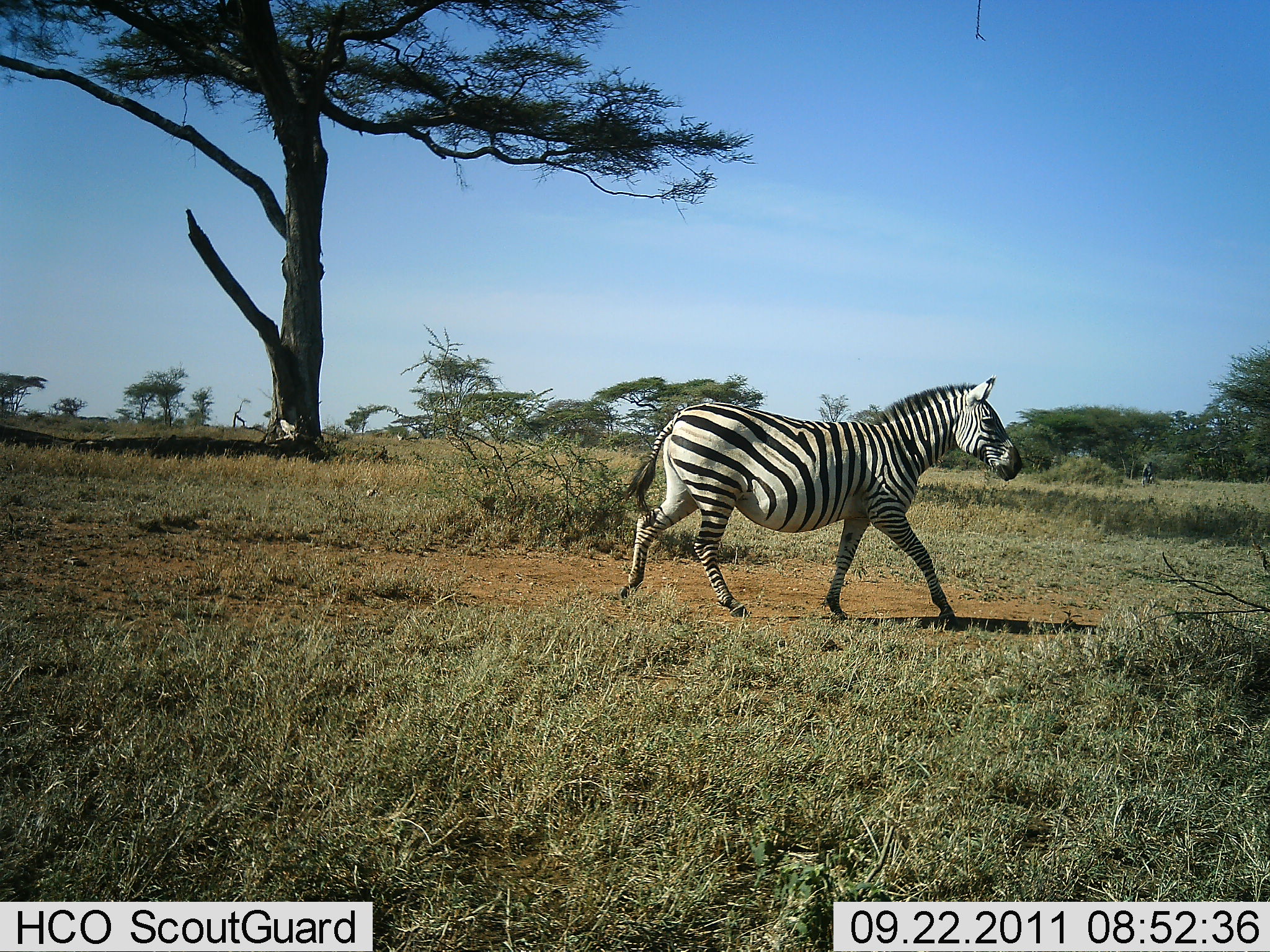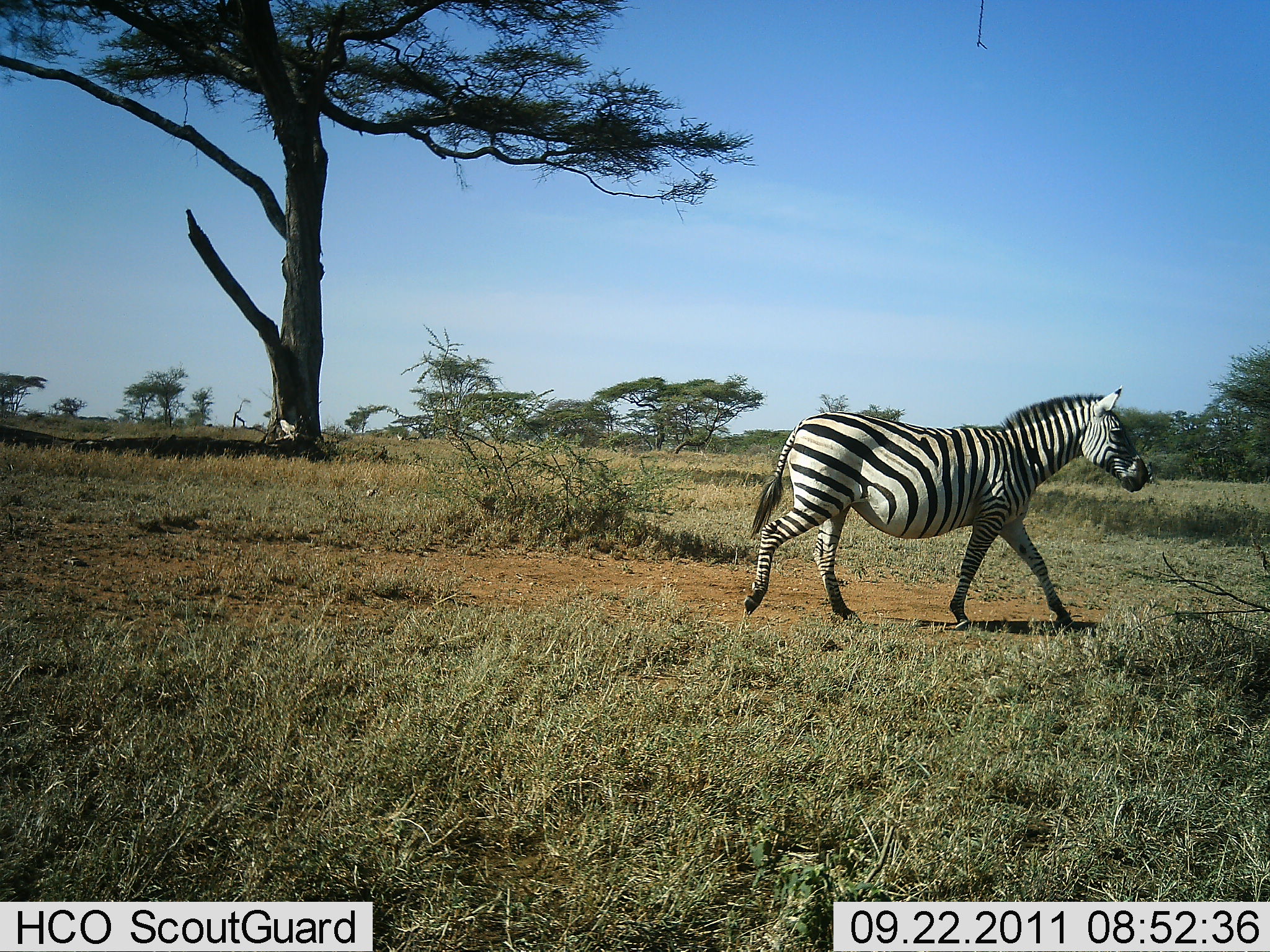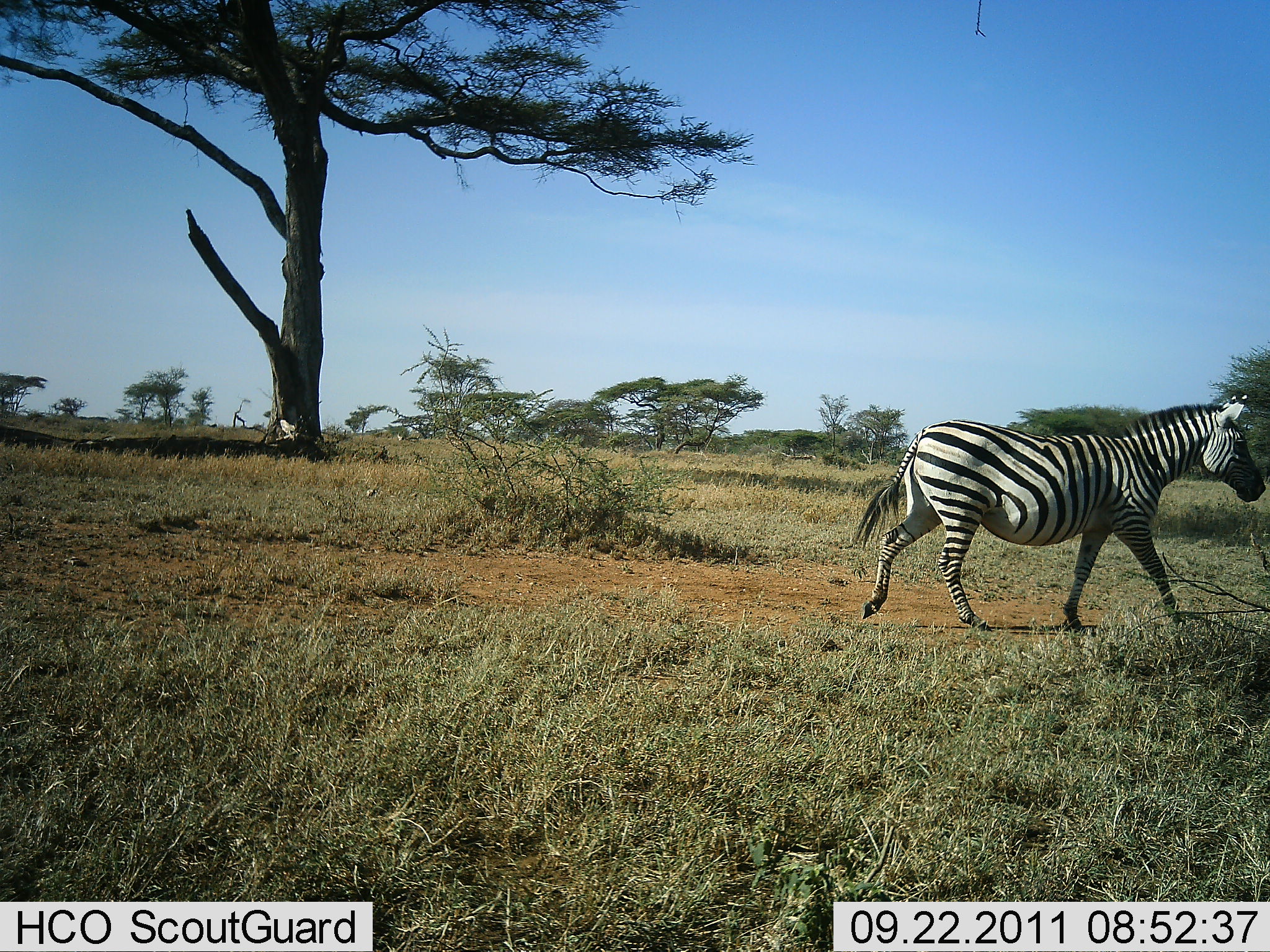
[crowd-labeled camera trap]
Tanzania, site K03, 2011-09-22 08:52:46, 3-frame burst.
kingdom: Animalia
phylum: Chordata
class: Mammalia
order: Perissodactyla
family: Equidae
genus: Equus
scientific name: Equus quagga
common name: plains zebra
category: zebra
Zebra (plains zebra) (Equus quagga), count 1. Behavior (volunteer vote fractions): standing 0%, resting 0%, moving 100%, interacting 0%. Young present (vote fraction): 0%. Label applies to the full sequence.